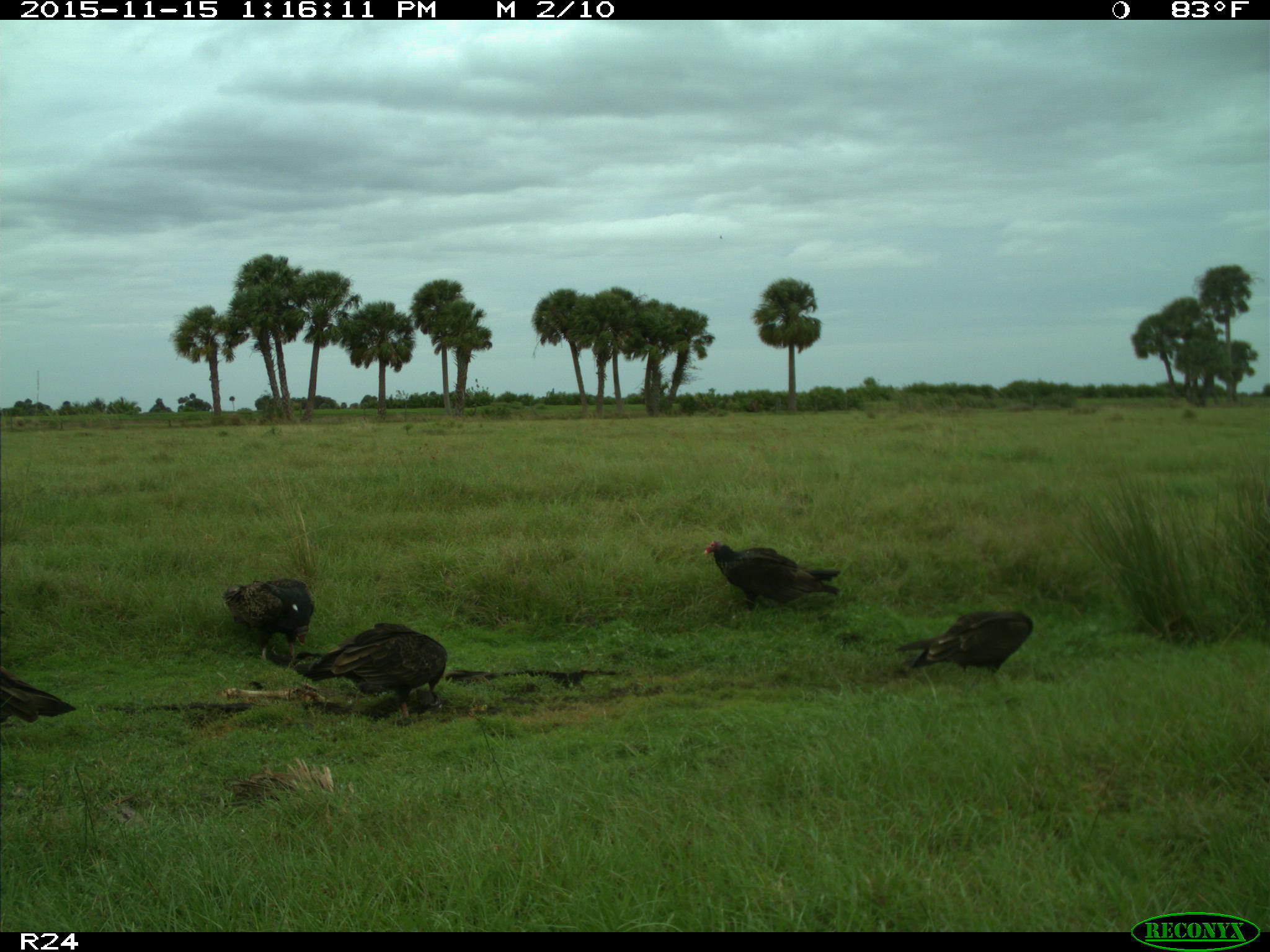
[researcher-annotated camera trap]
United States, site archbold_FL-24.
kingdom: Animalia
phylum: Chordata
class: Aves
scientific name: Aves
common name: birds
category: unidentified bird